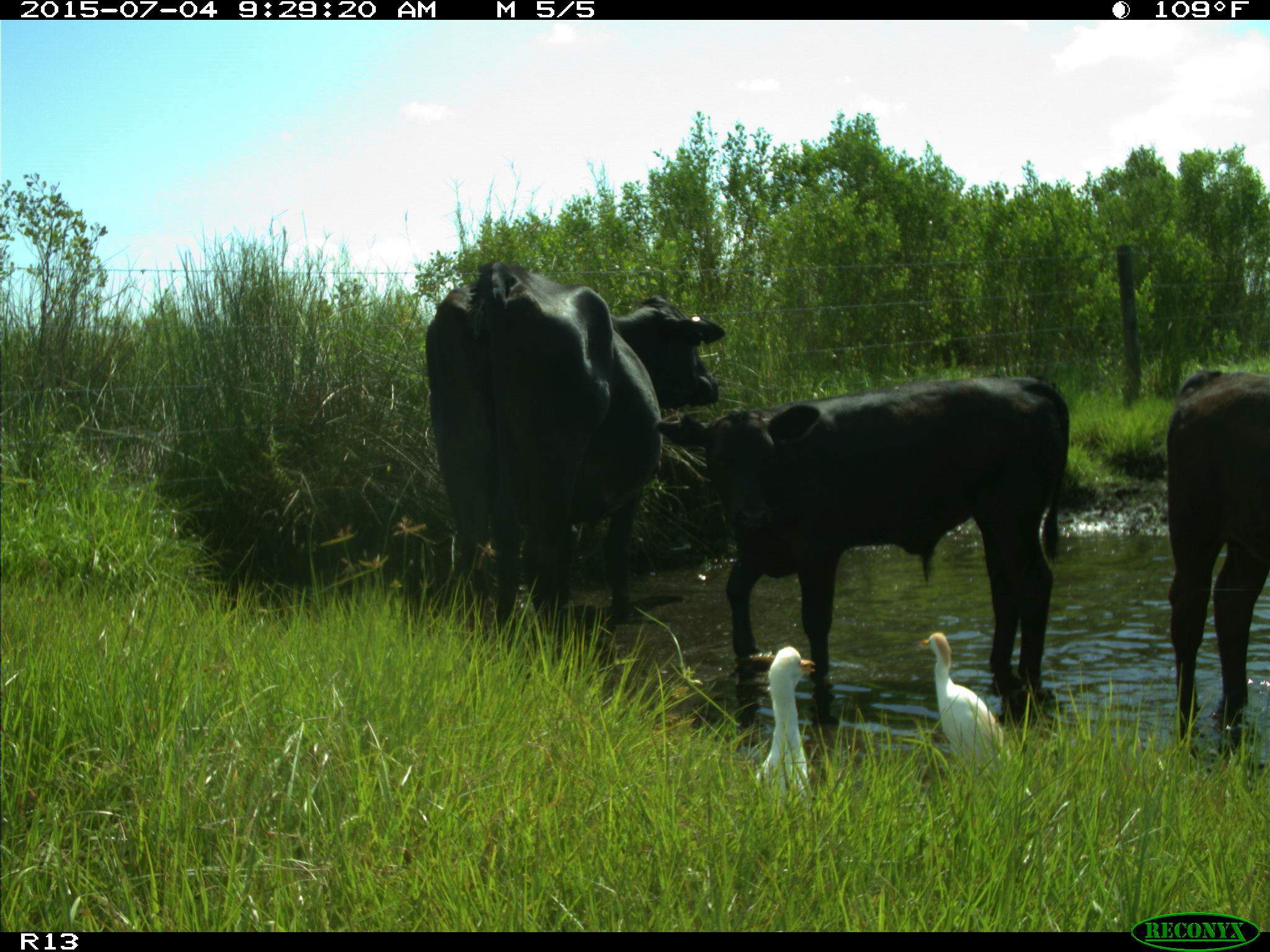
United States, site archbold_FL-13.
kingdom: Animalia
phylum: Chordata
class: Mammalia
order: Artiodactyla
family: Bovidae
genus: Bos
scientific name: Bos taurus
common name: domestic cow